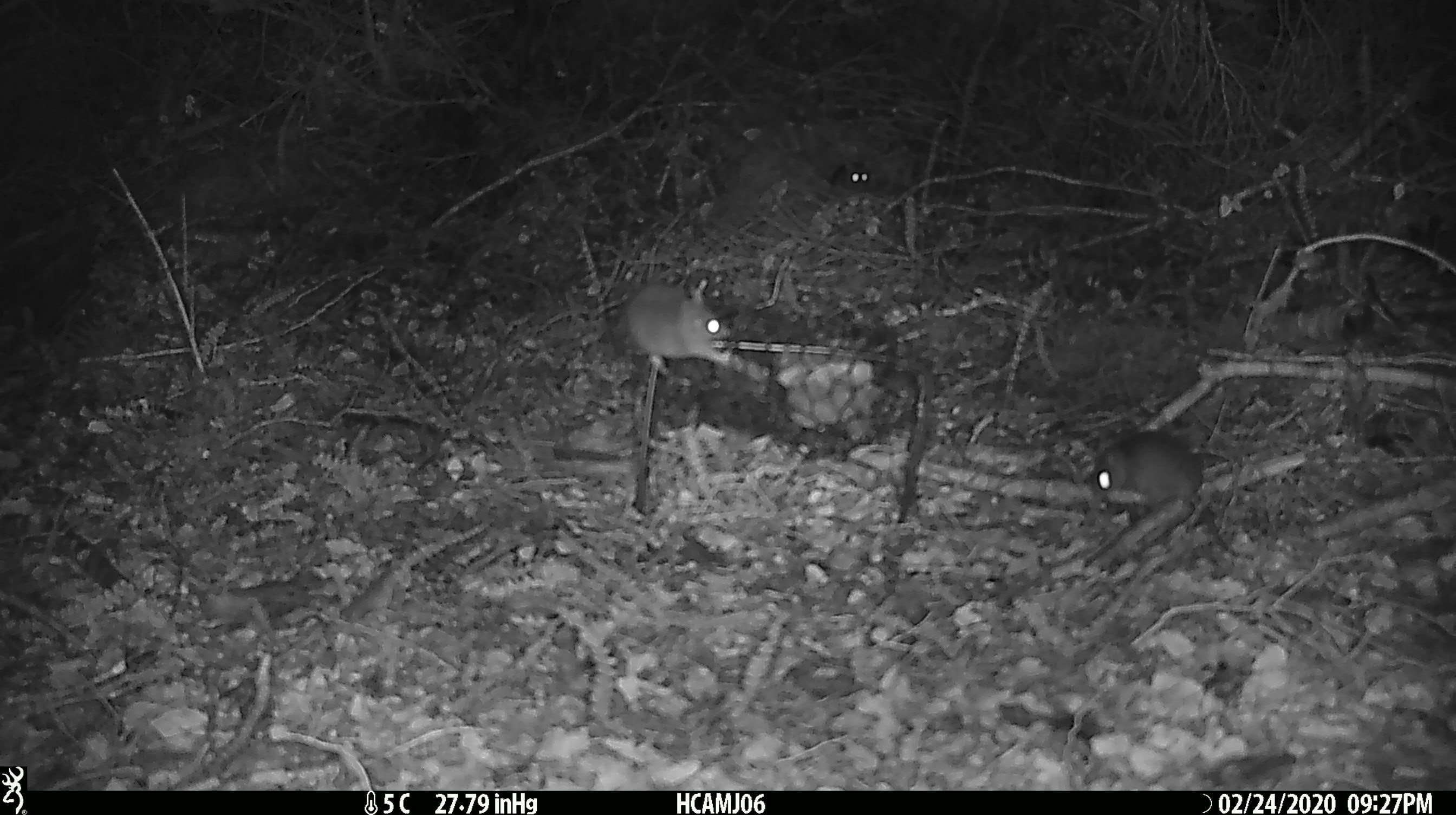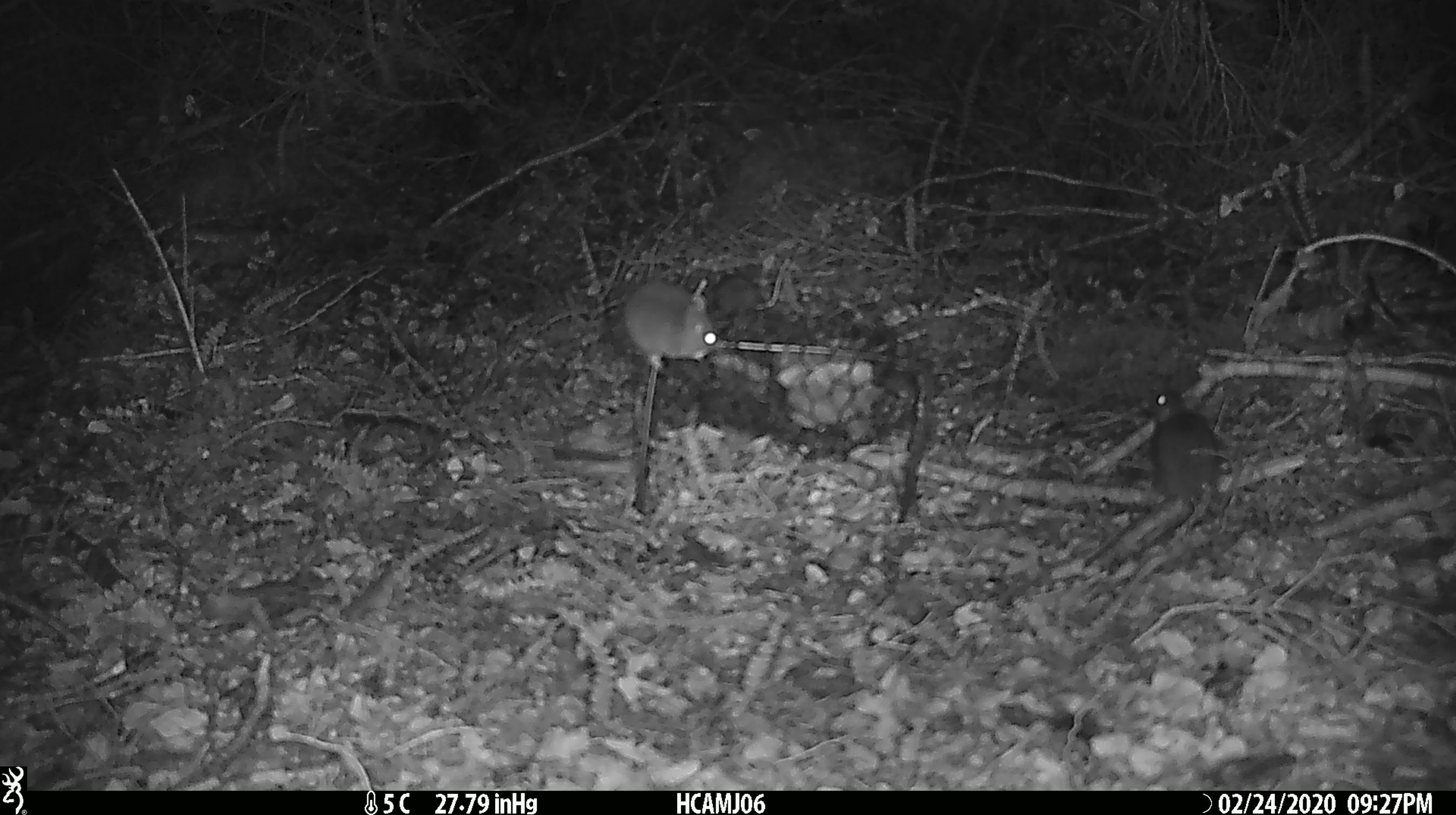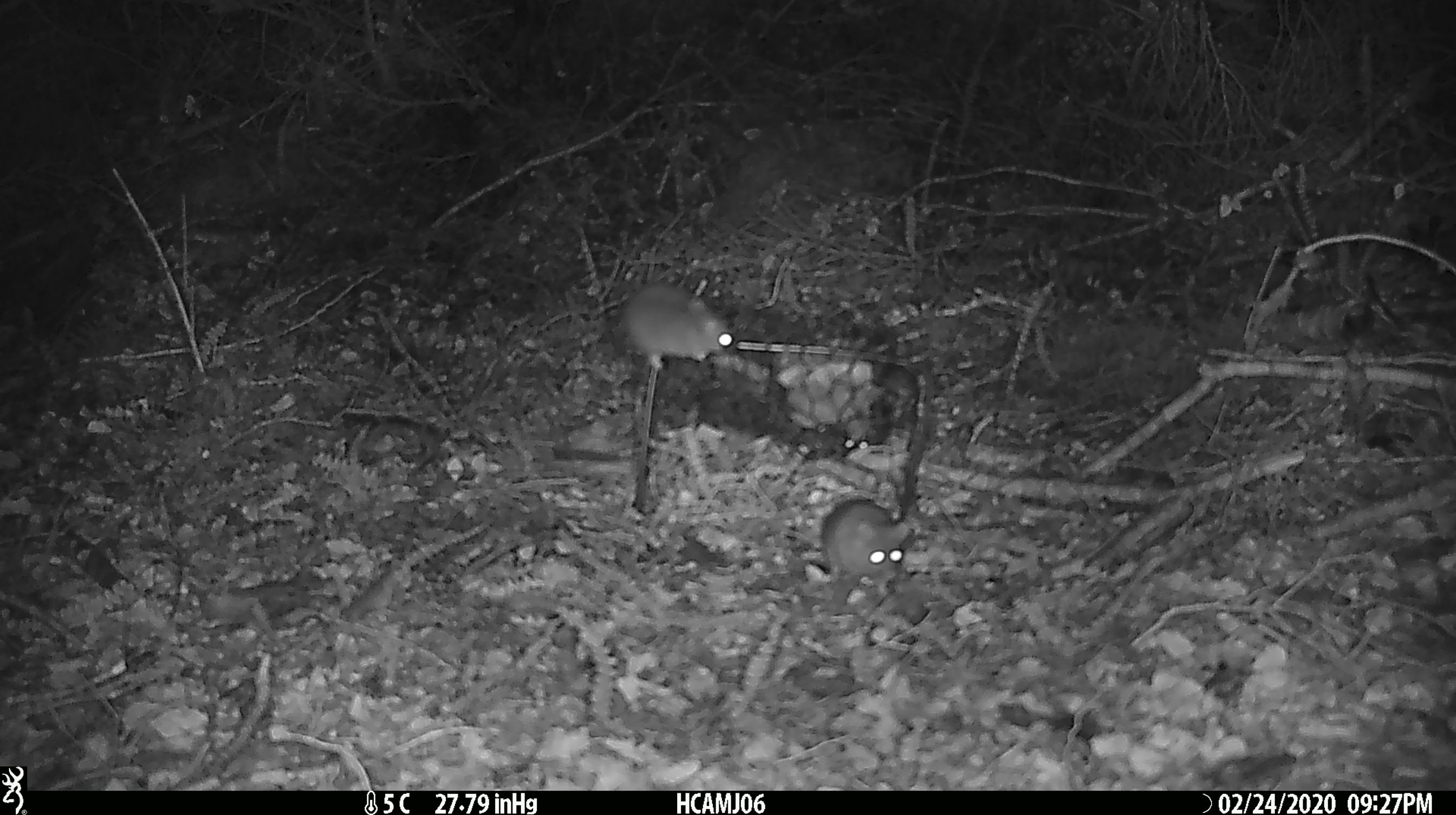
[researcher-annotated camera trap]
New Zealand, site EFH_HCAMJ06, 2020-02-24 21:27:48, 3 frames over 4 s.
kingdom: Animalia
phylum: Chordata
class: Mammalia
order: Rodentia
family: Muridae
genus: Mus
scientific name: Mus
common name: mouse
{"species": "mouse (Mus)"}